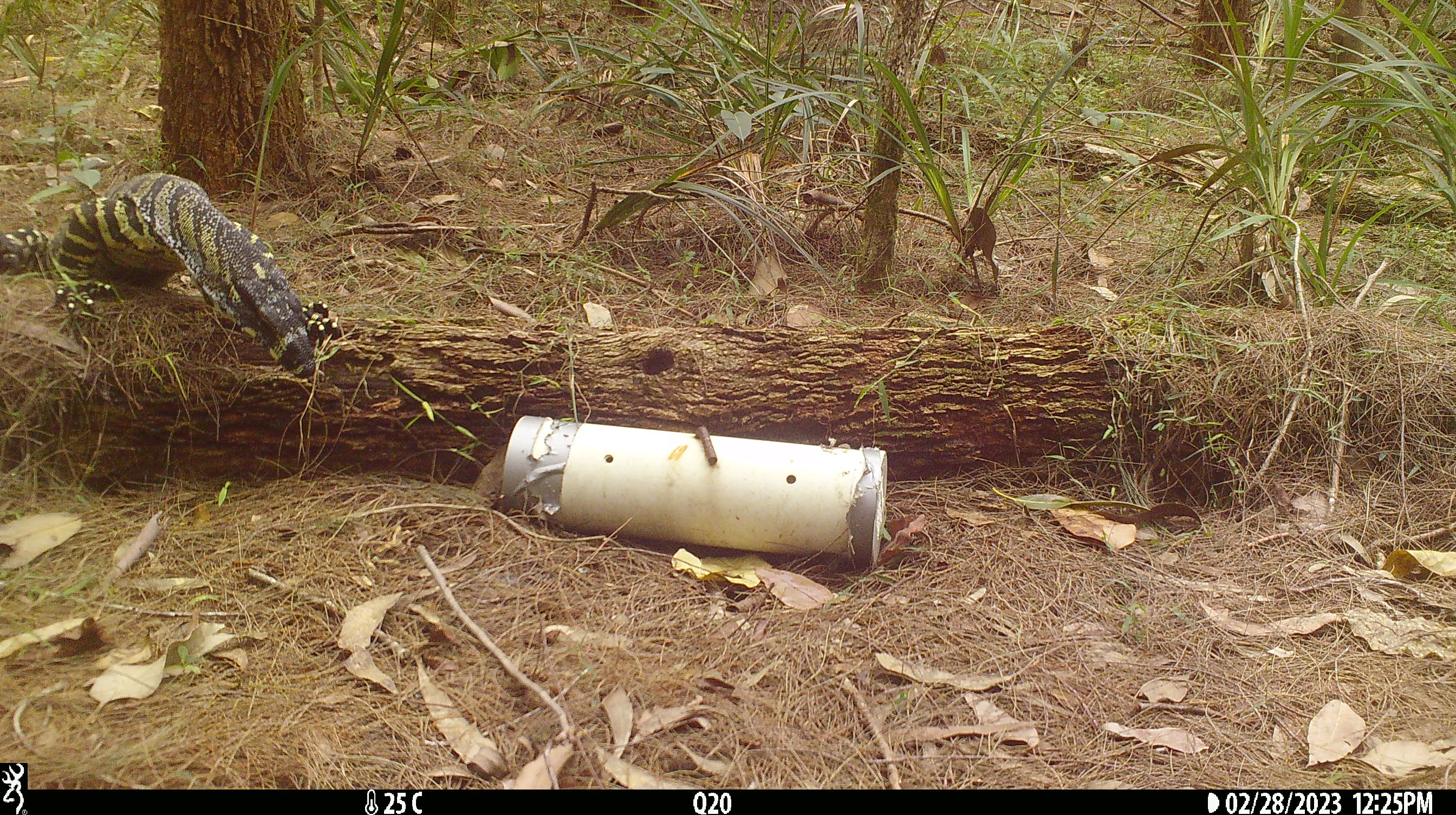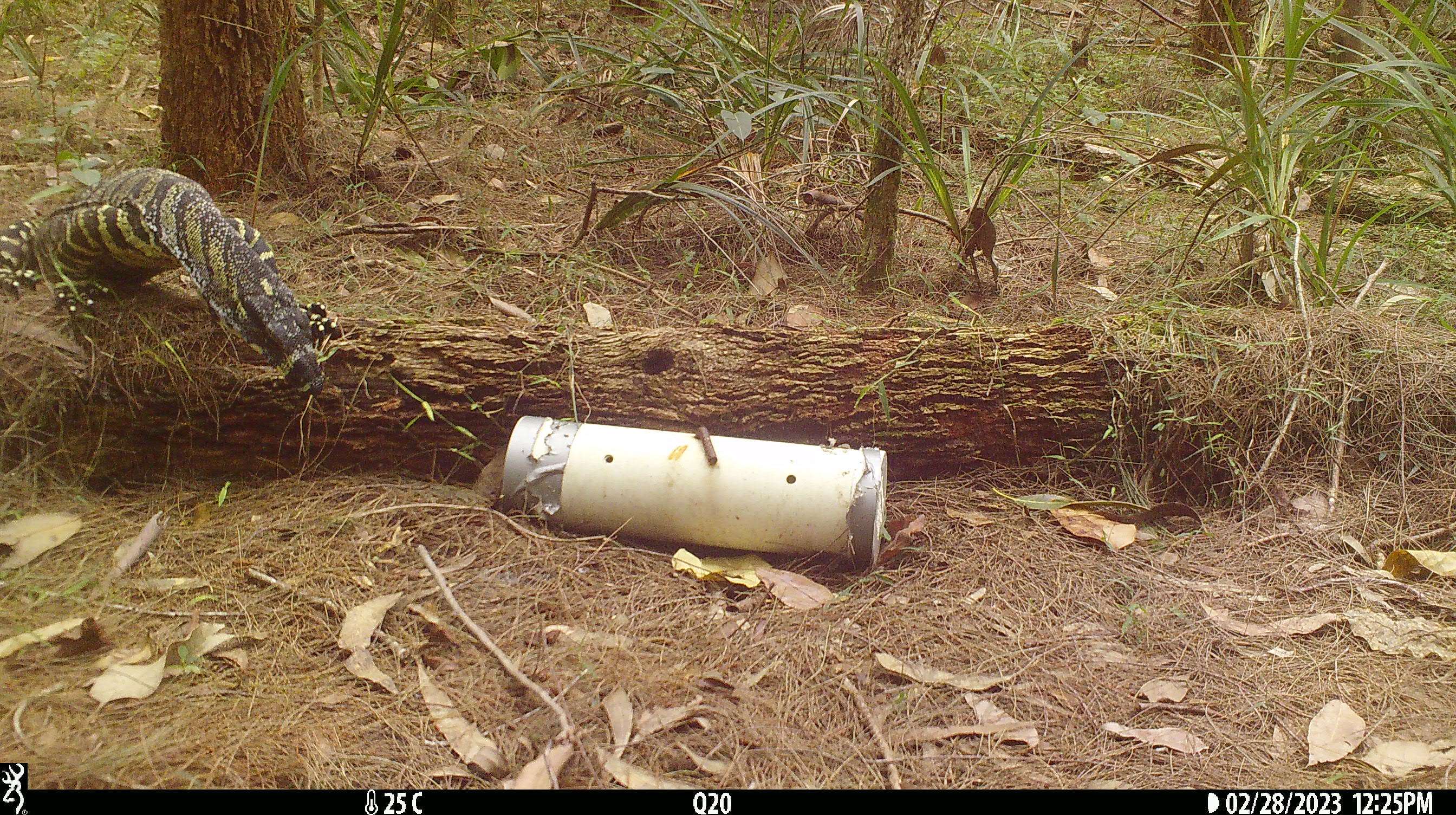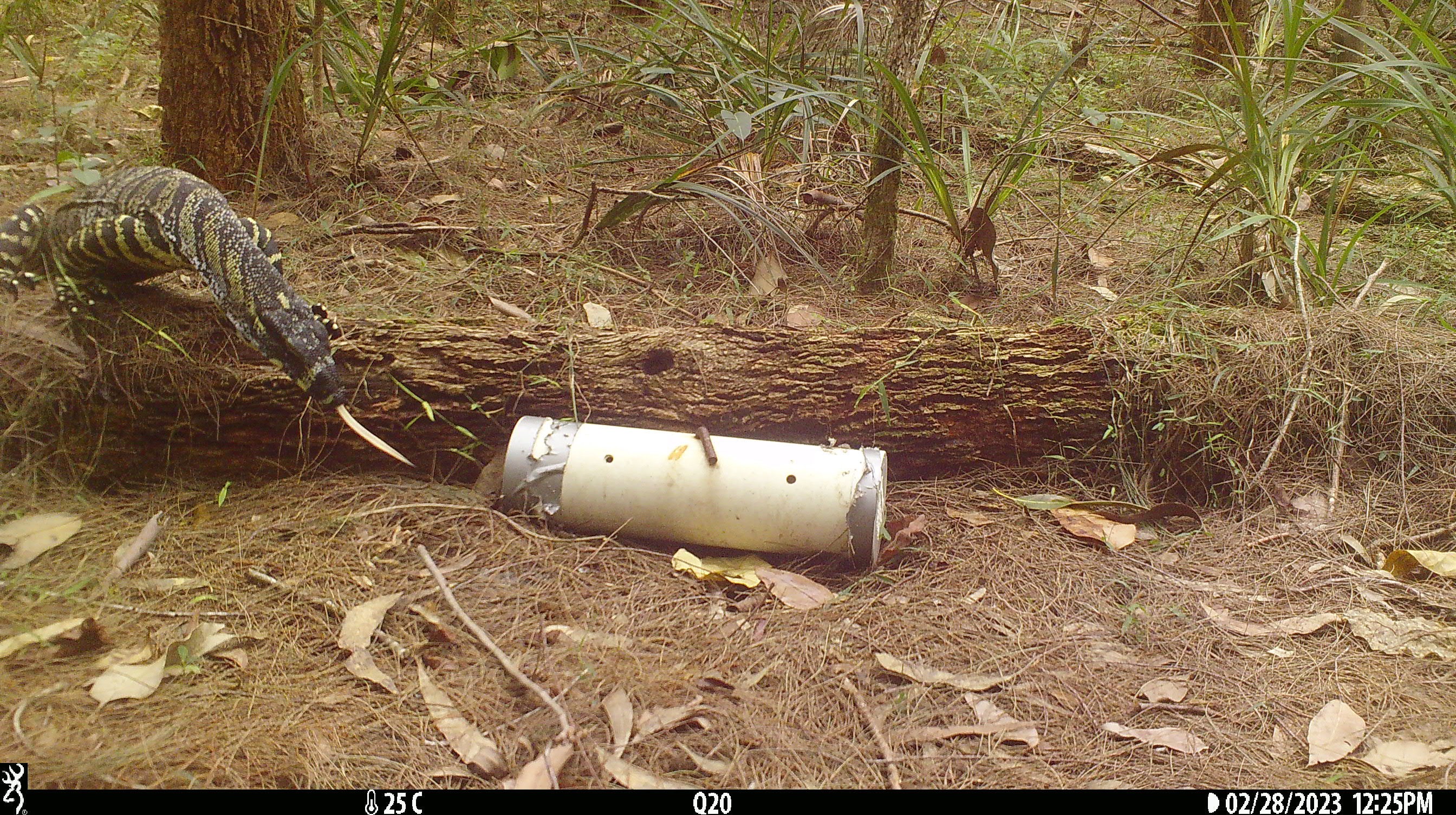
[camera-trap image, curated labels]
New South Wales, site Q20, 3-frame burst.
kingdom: Animalia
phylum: Chordata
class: Reptilia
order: Squamata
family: Varanidae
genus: Varanus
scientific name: Varanus varius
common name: lace monitor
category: goanna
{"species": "goanna (lace monitor) (Varanus varius)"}